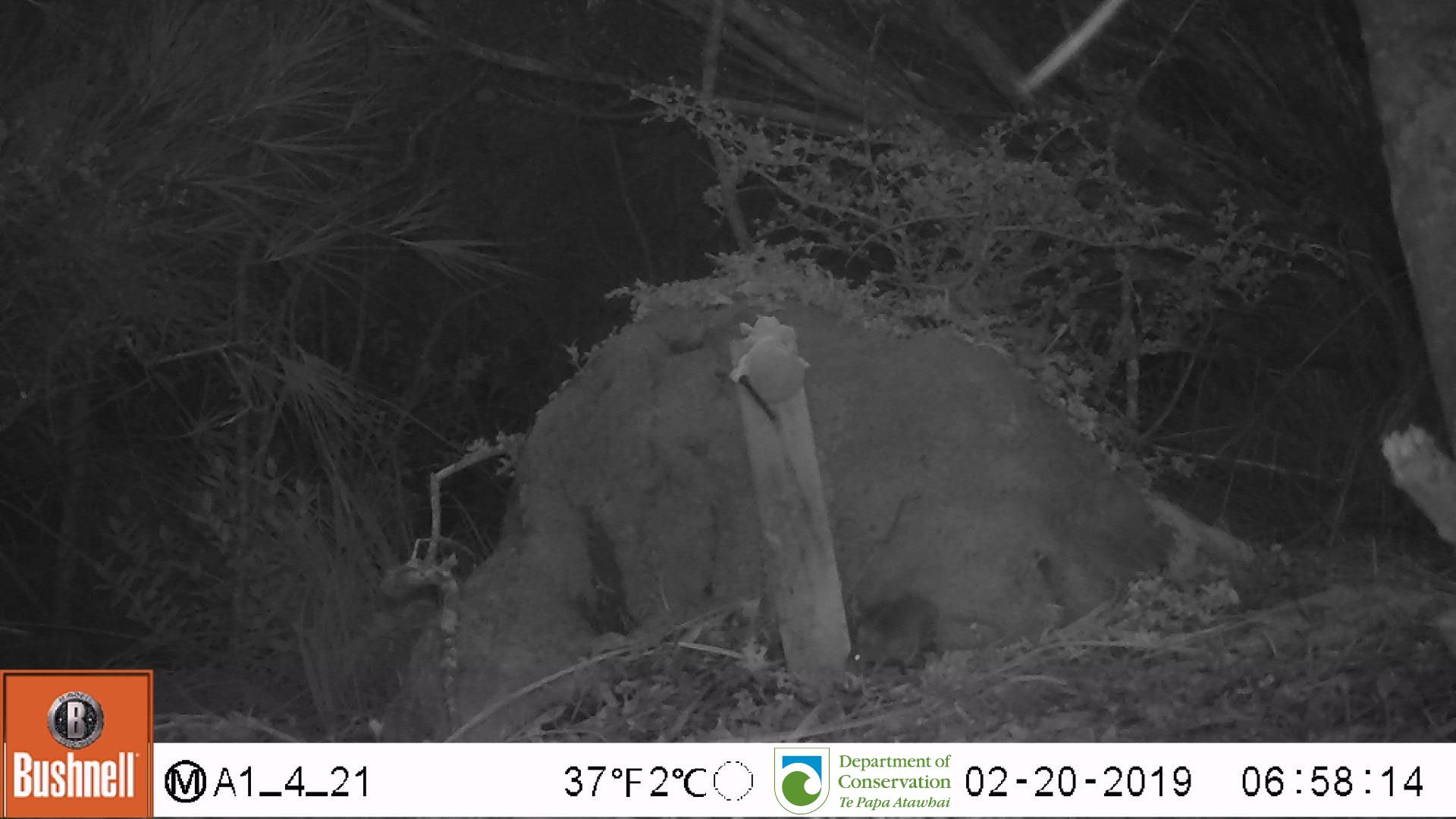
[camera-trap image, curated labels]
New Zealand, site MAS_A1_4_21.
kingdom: Animalia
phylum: Chordata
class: Mammalia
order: Rodentia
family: Muridae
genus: Mus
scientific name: Mus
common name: mouse